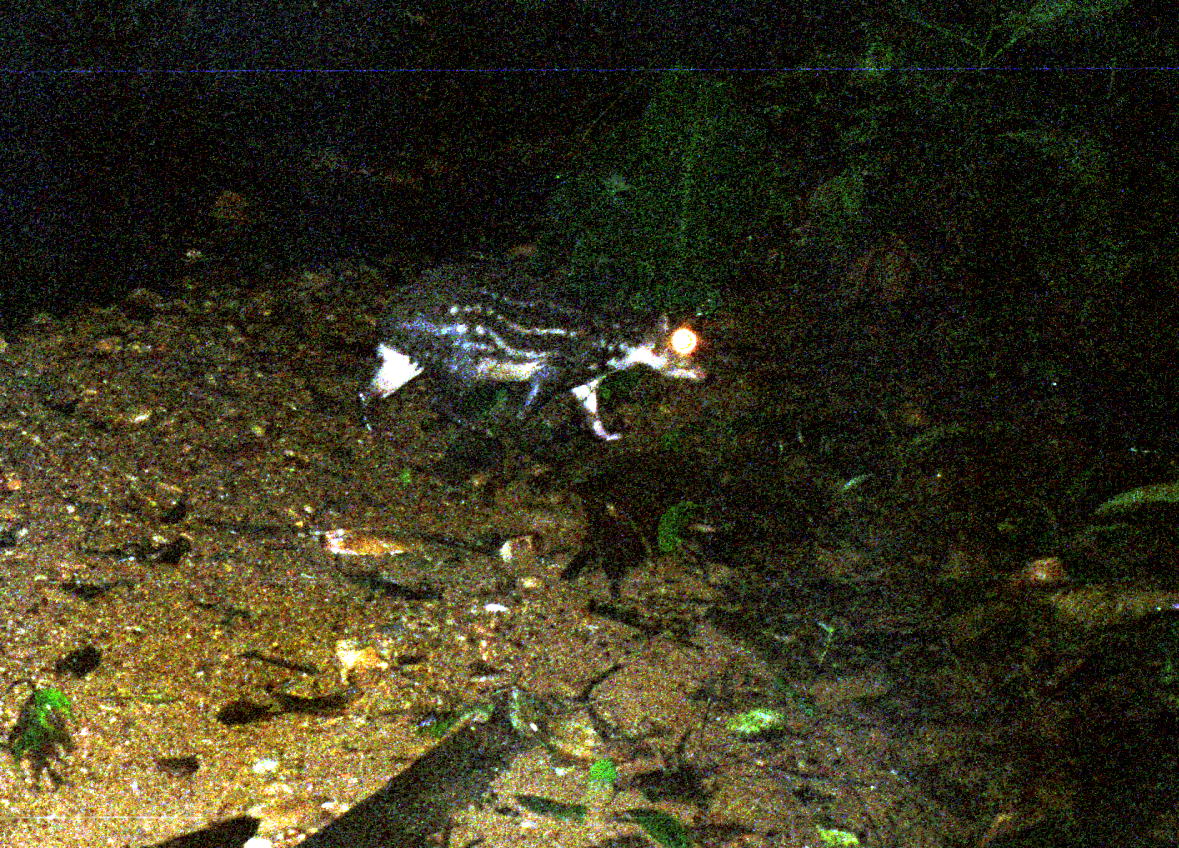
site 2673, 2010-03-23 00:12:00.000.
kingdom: Animalia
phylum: Chordata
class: Mammalia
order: Rodentia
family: Cuniculidae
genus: Cuniculus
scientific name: Cuniculus paca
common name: spotted paca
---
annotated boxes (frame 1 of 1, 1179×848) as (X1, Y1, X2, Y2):
cuniculus paca: (355, 264, 710, 445)